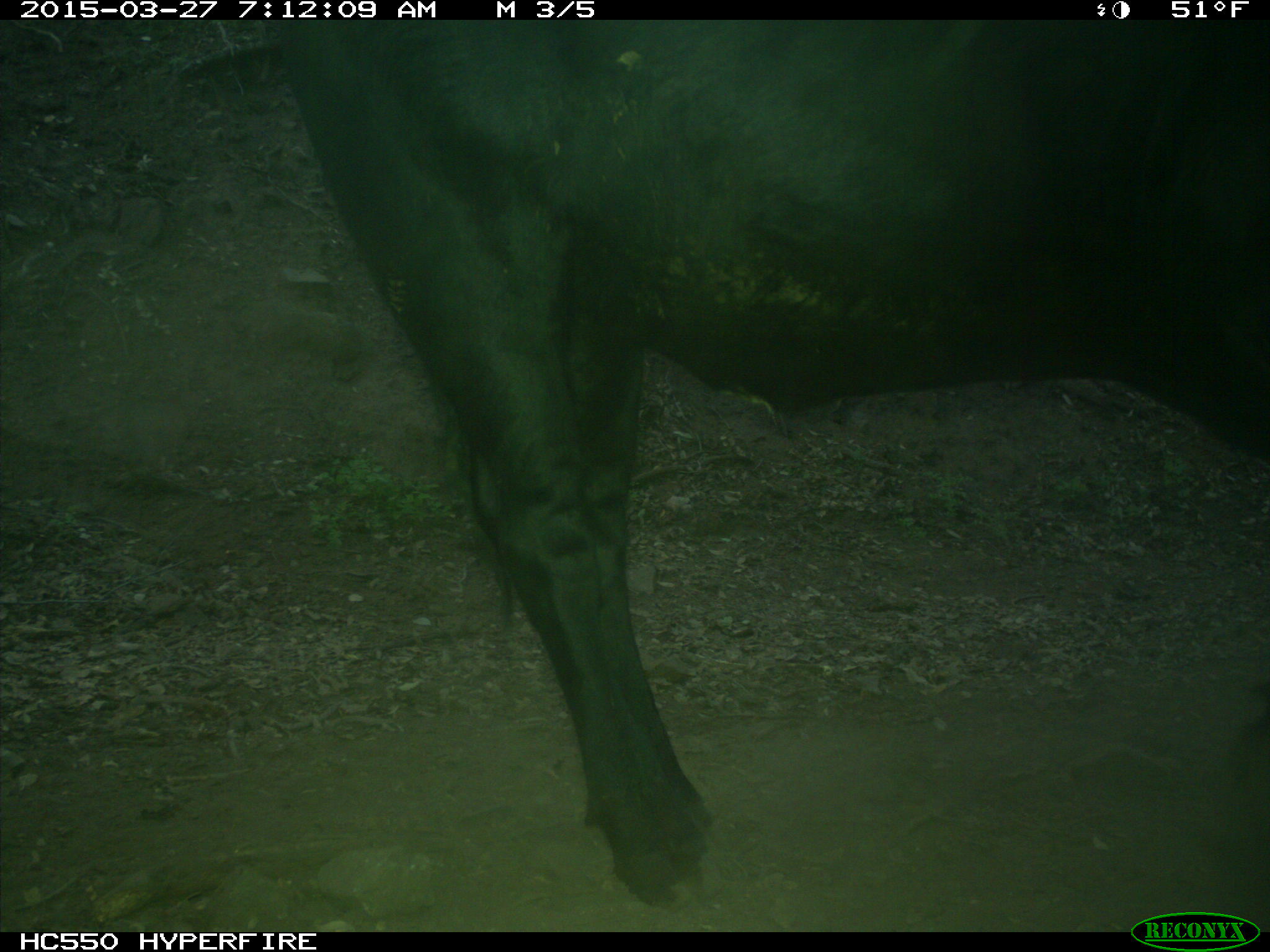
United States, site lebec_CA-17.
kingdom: Animalia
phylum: Chordata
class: Mammalia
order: Artiodactyla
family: Bovidae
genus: Bos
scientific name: Bos taurus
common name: domestic cow